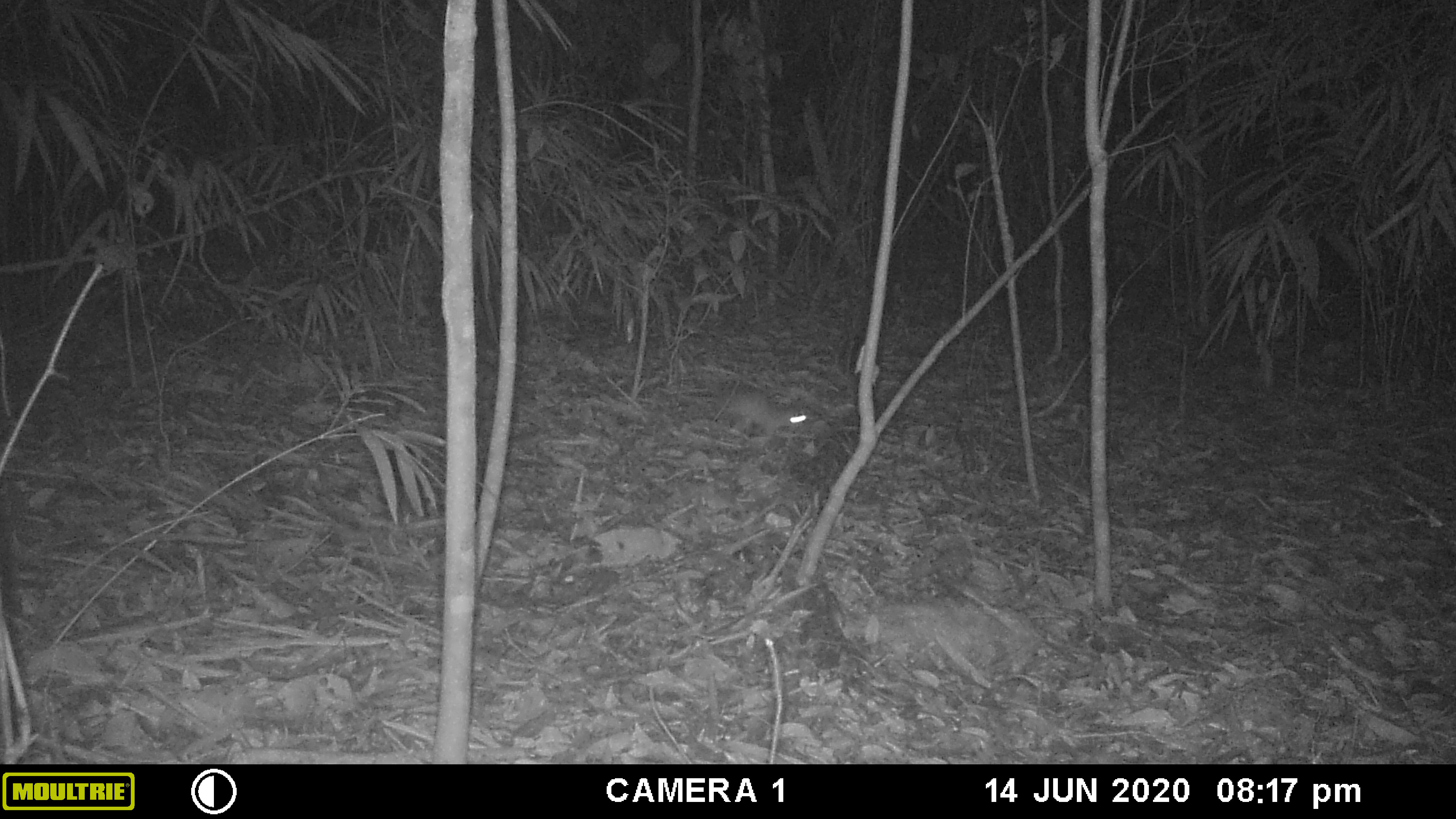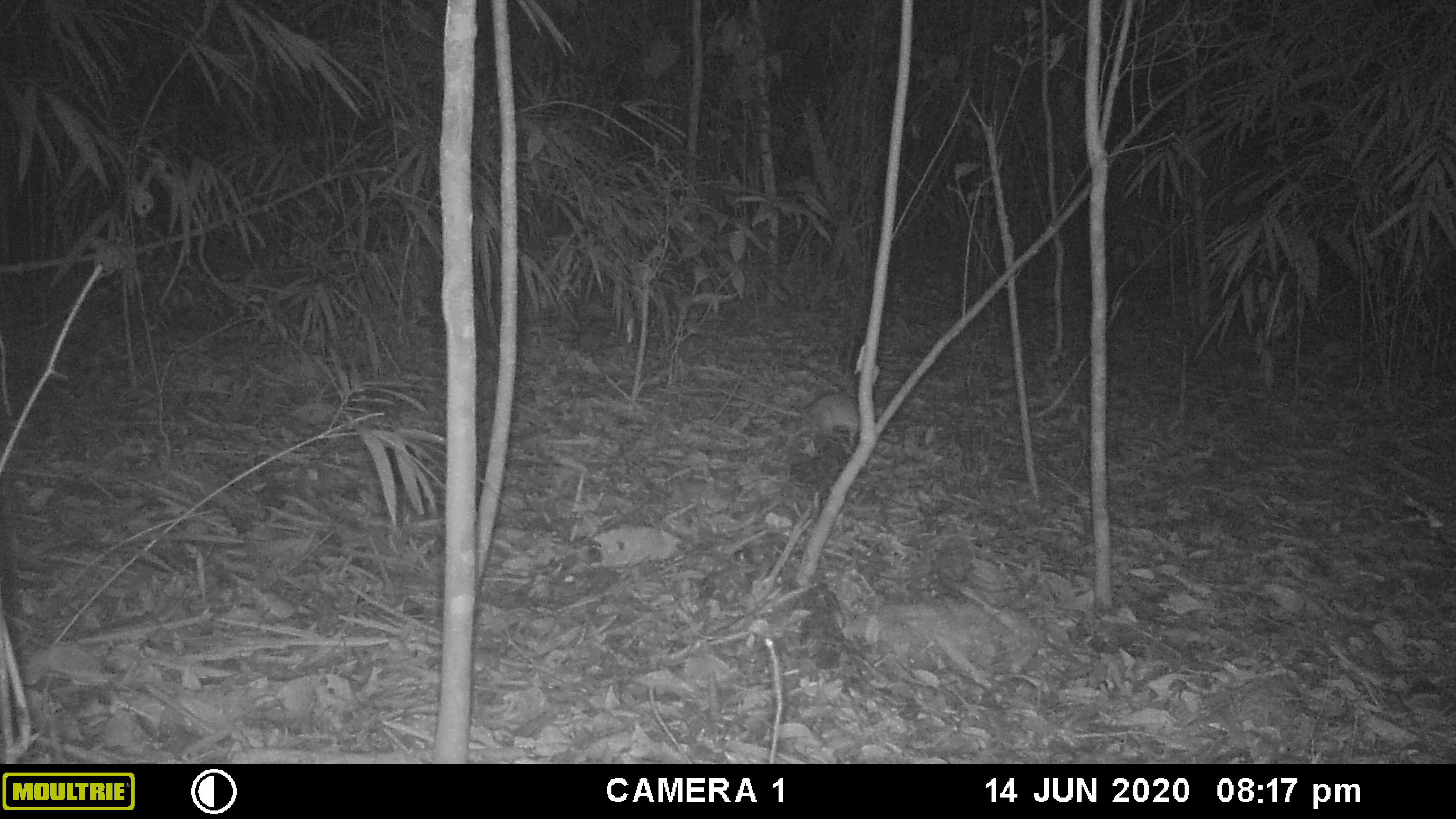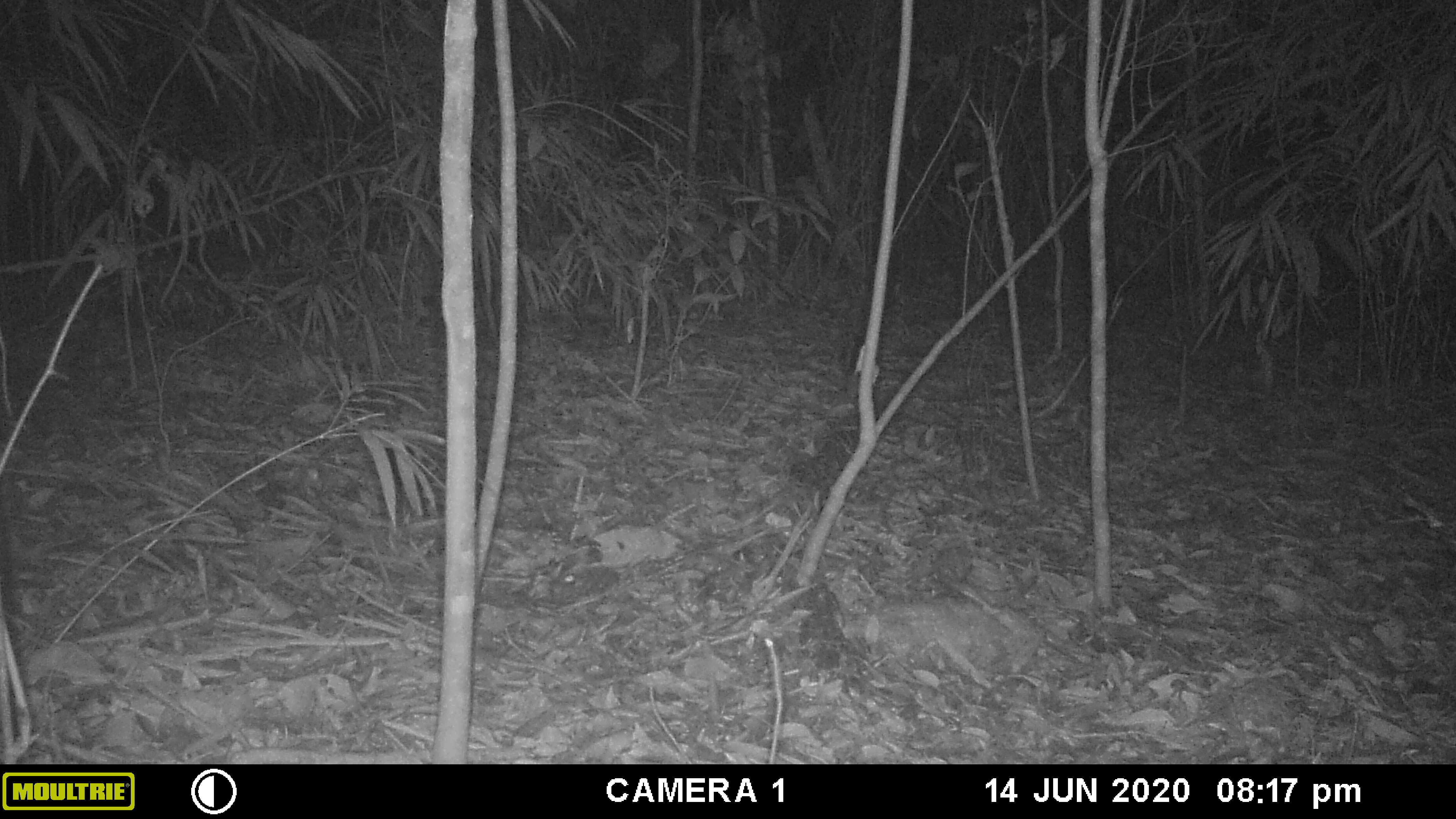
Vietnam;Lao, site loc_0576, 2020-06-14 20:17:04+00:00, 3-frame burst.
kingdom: Animalia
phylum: Chordata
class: Mammalia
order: Rodentia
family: Muridae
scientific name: Muridae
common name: old-world mice and rats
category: unidentified murid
Unidentified murid (old-world mice and rats) (Muridae). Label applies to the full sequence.